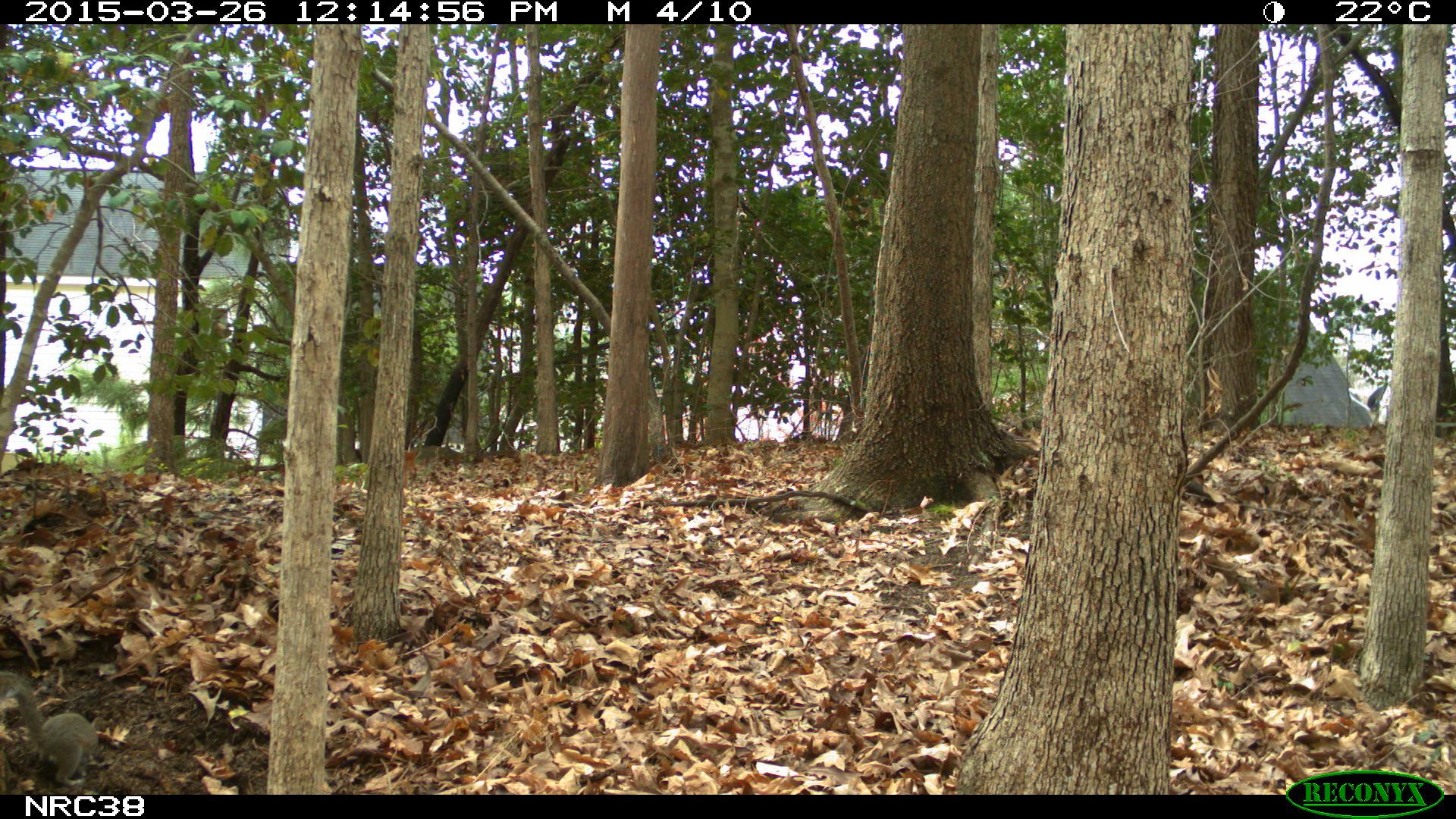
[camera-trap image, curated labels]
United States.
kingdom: Animalia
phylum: Chordata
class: Mammalia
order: Rodentia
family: Sciuridae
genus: Sciurus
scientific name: Sciurus carolinensis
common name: eastern gray squirrel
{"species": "Eastern Gray Squirrel (Sciurus carolinensis)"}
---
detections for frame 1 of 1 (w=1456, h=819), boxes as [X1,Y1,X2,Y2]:
Eastern Gray Squirrel: [0,669,110,784]